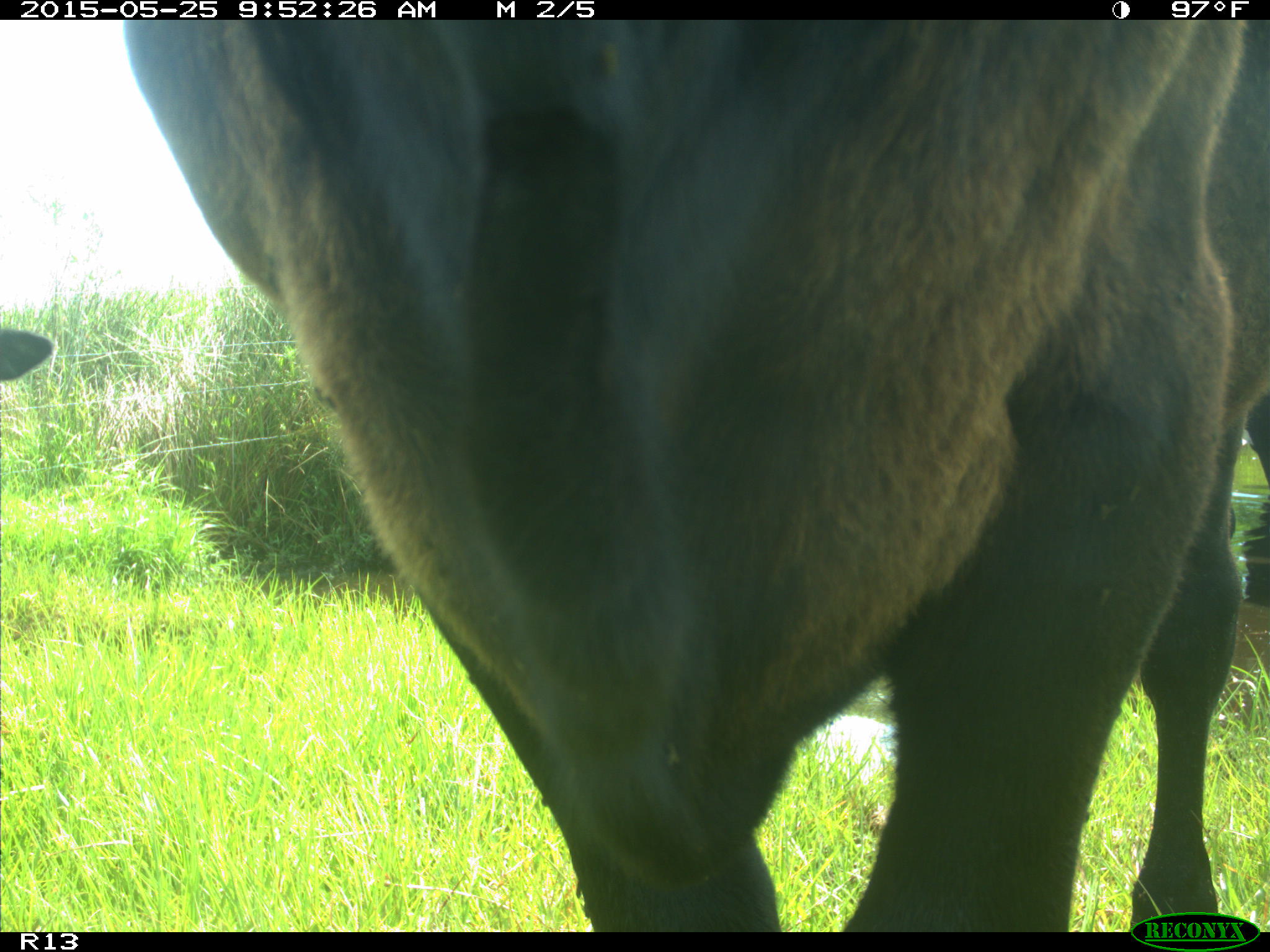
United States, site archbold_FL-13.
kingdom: Animalia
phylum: Chordata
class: Mammalia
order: Artiodactyla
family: Bovidae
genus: Bos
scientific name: Bos taurus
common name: domestic cow